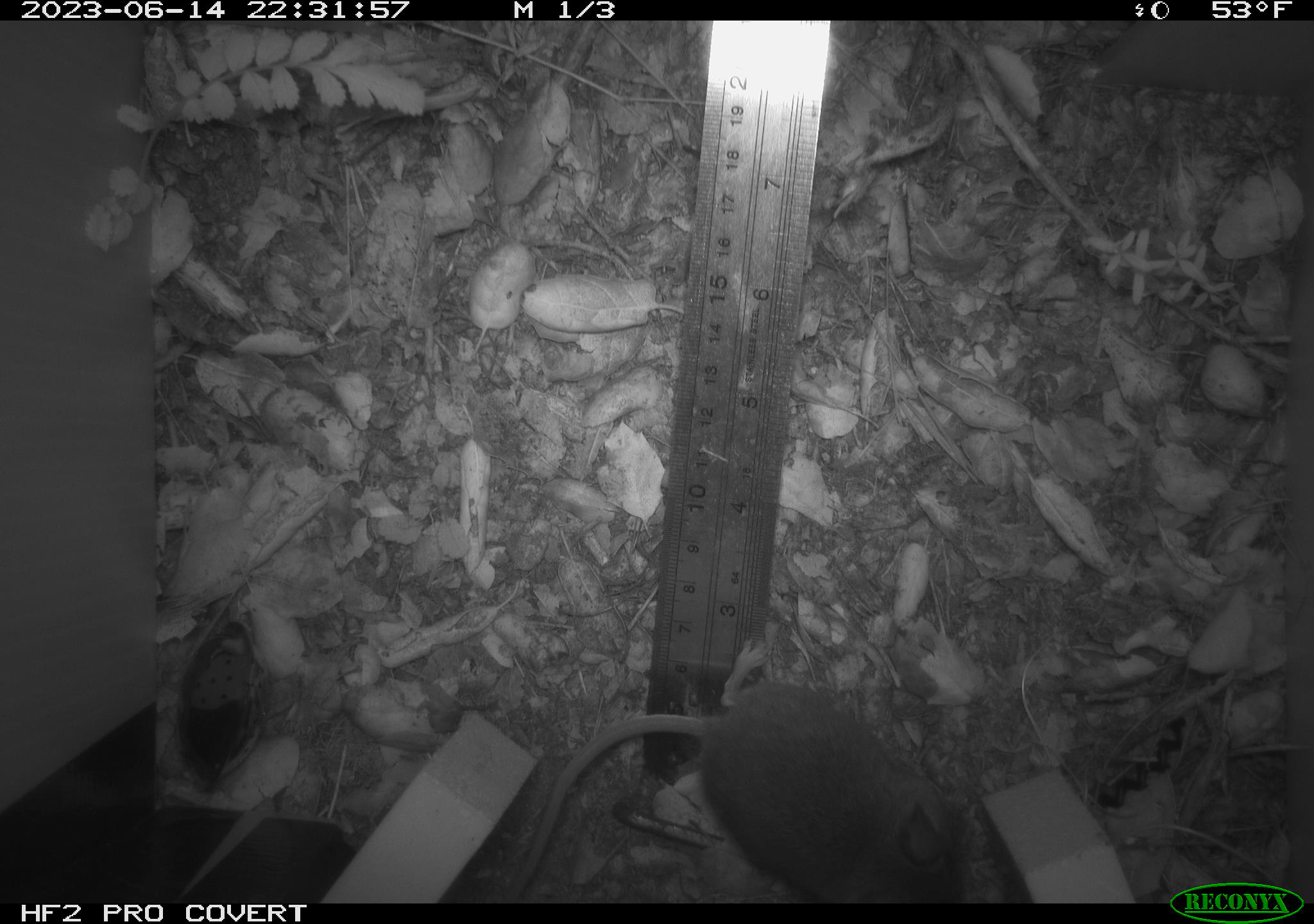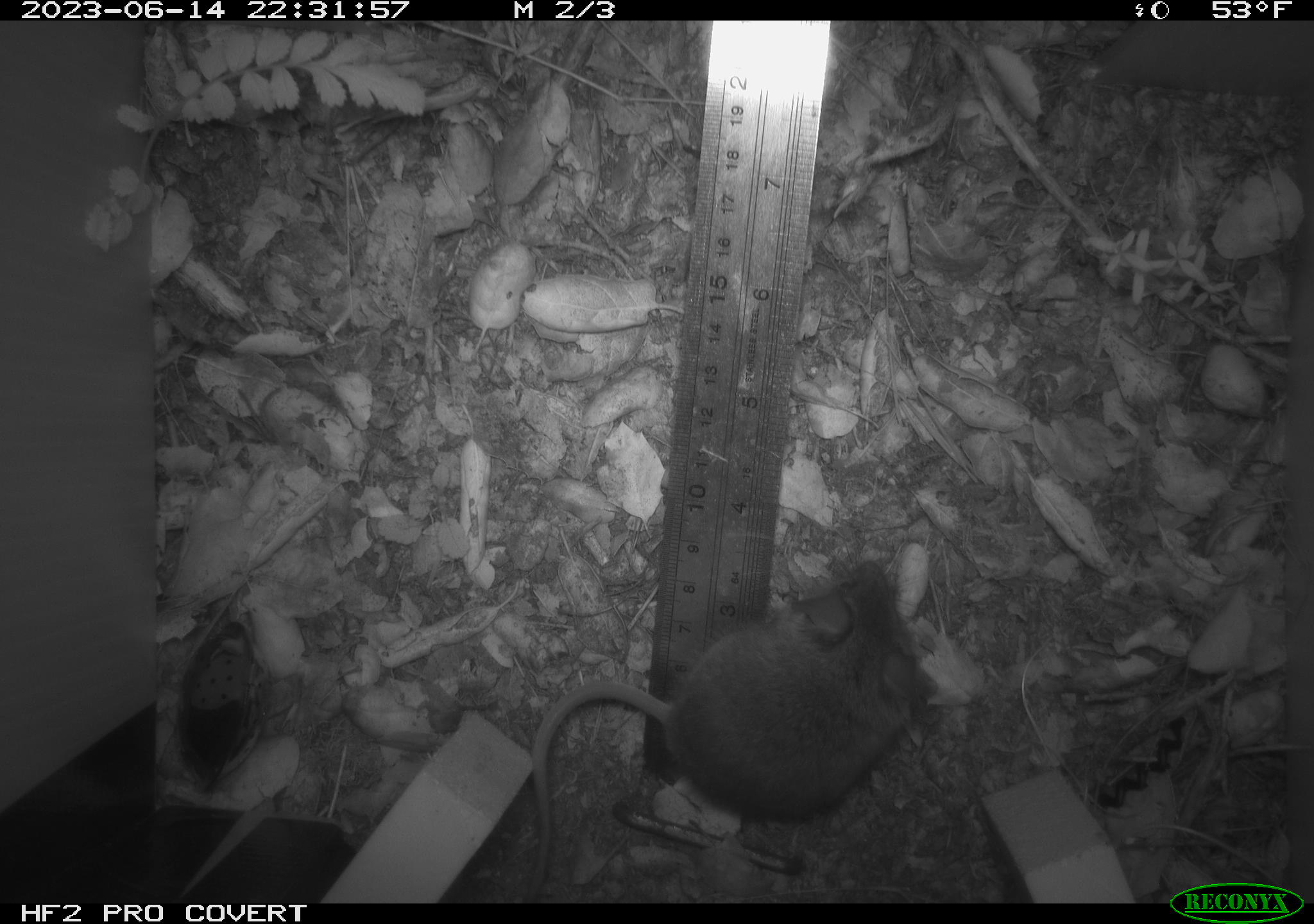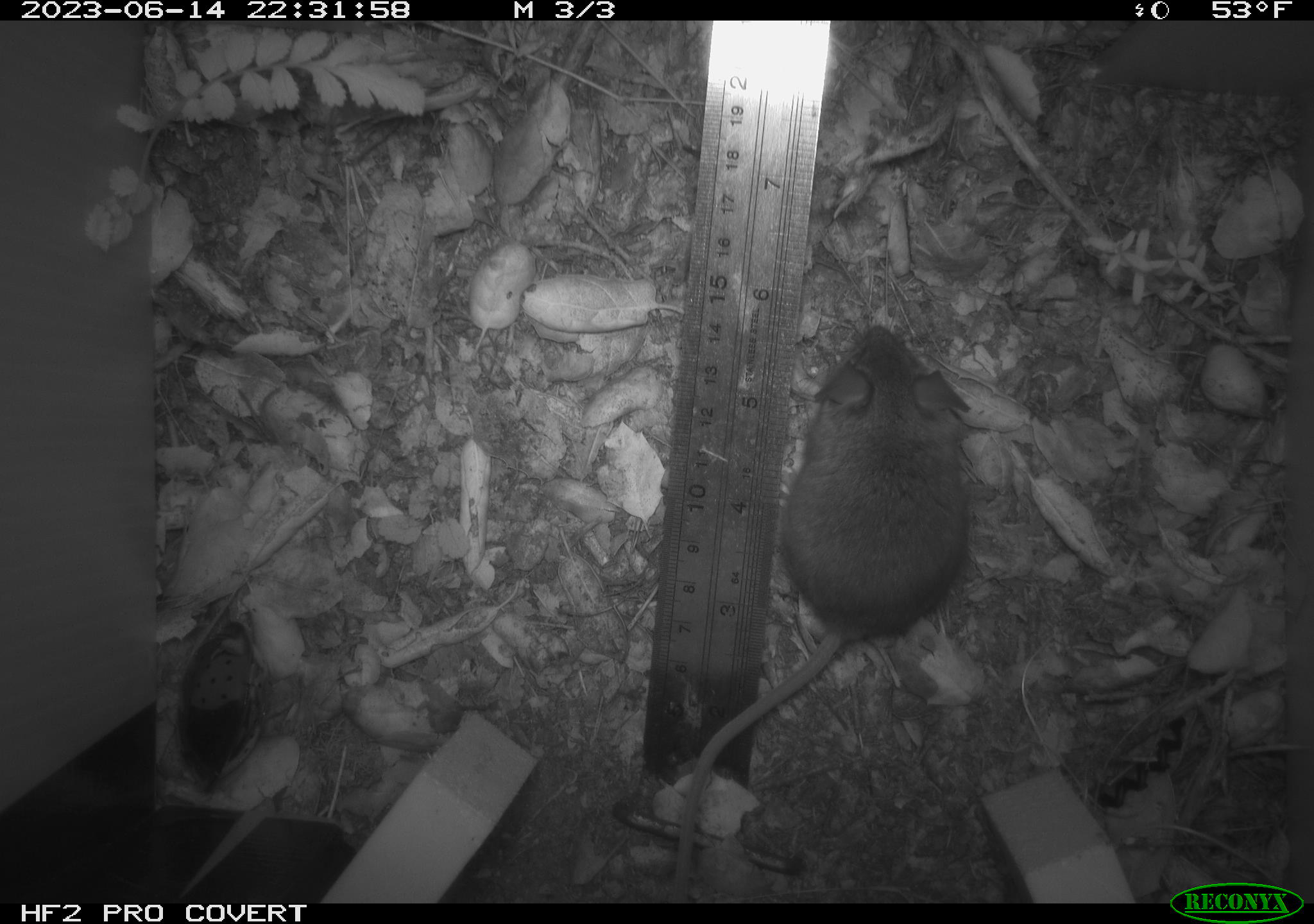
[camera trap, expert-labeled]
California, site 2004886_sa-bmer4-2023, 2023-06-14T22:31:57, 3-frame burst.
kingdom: Animalia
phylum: Chordata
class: Mammalia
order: Rodentia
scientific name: Rodentia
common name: mouse species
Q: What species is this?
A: Mouse species (Rodentia).